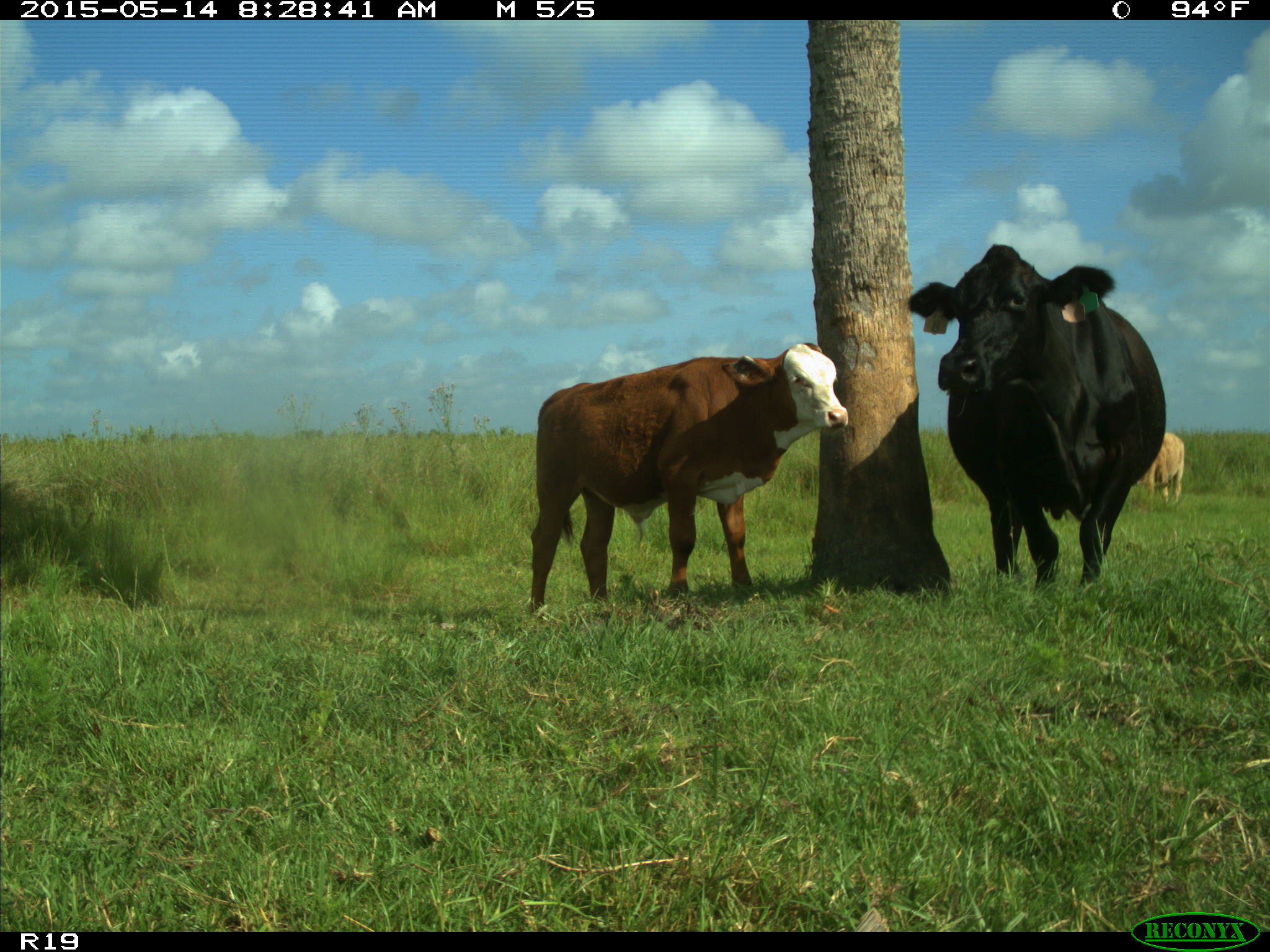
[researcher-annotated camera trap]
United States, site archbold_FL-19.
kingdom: Animalia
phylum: Chordata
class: Mammalia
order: Artiodactyla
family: Bovidae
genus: Bos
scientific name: Bos taurus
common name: domestic cow